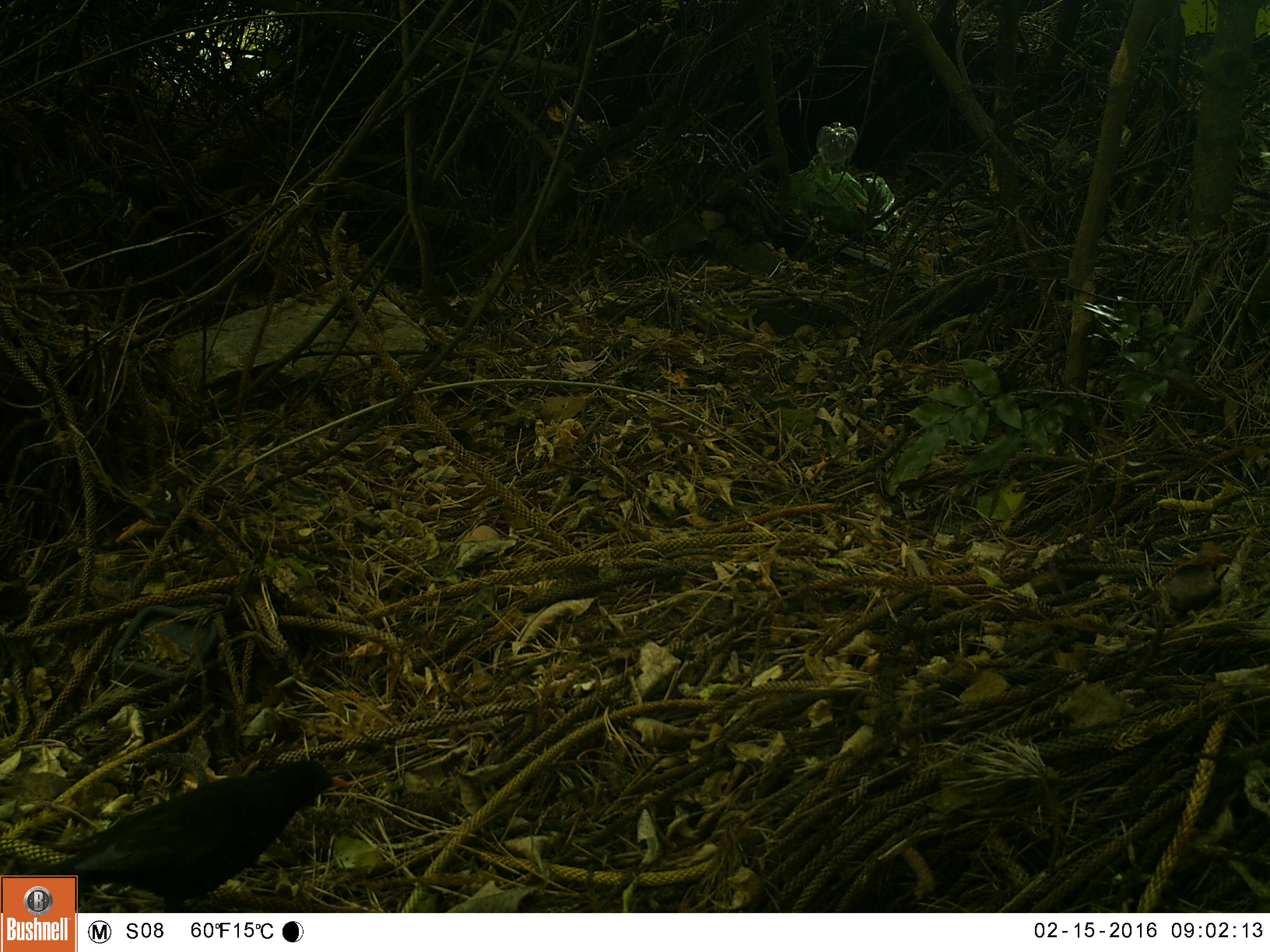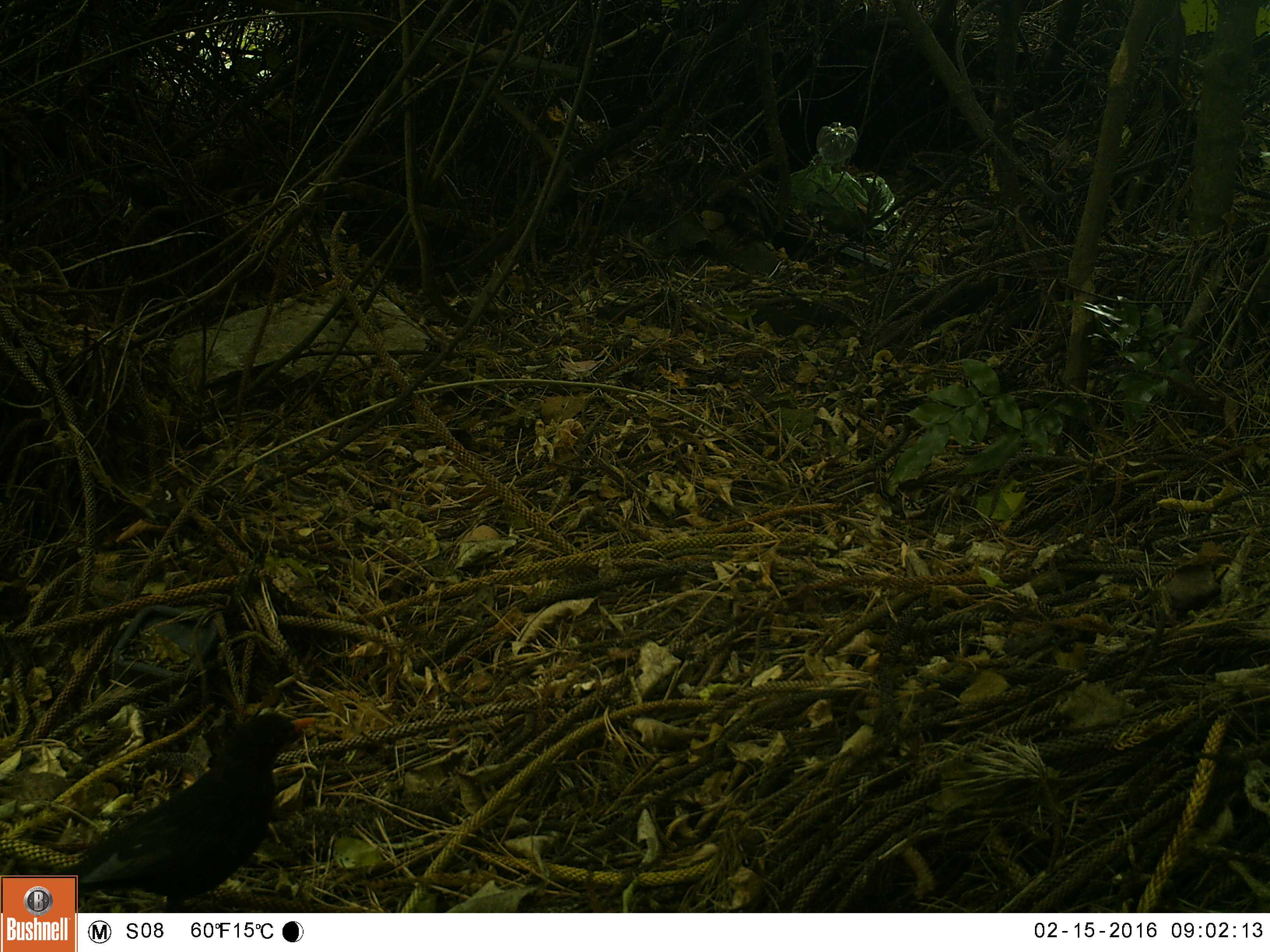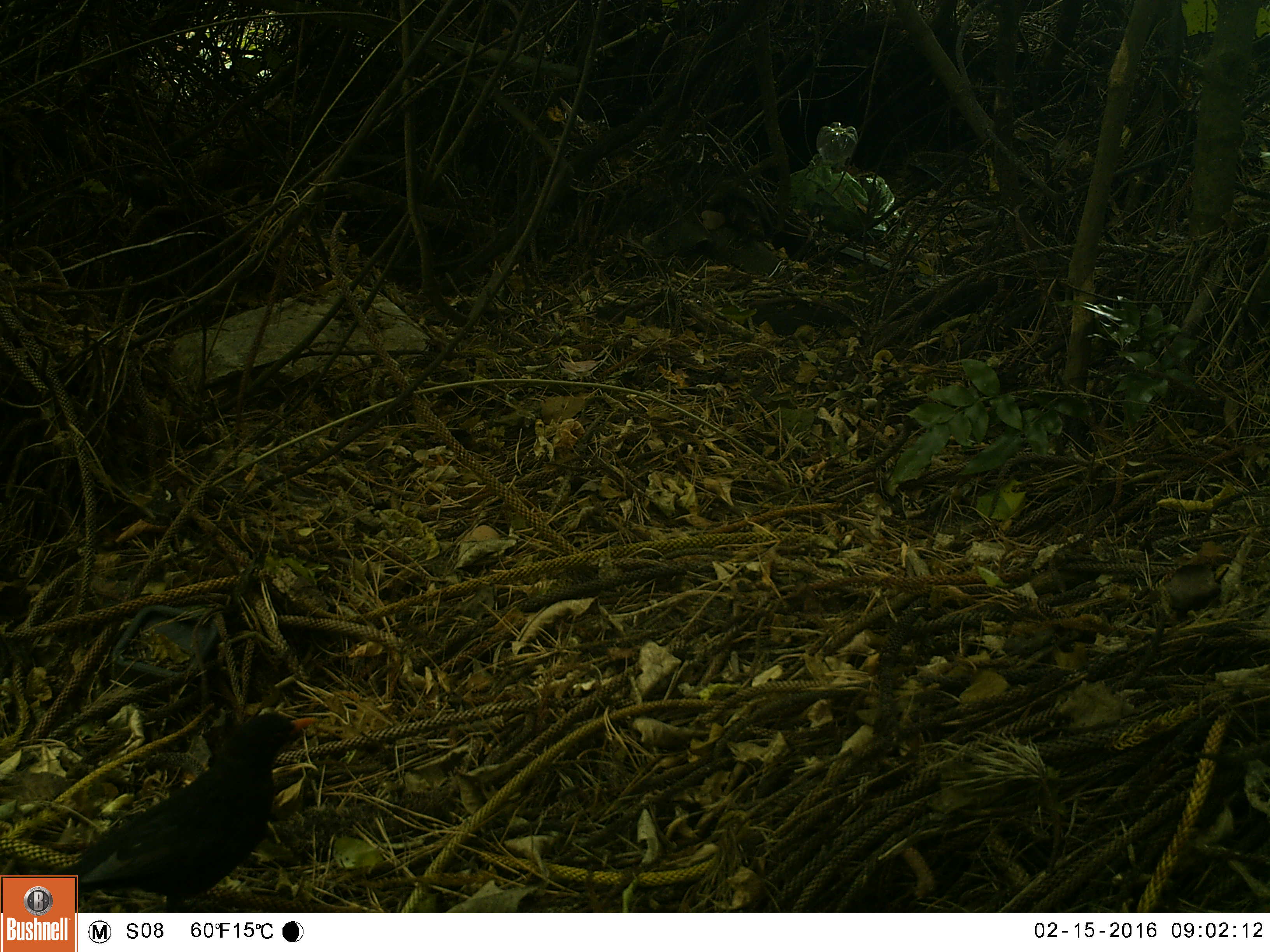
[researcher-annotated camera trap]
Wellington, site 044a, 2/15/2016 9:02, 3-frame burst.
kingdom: Animalia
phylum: Chordata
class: Aves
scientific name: Aves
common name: bird